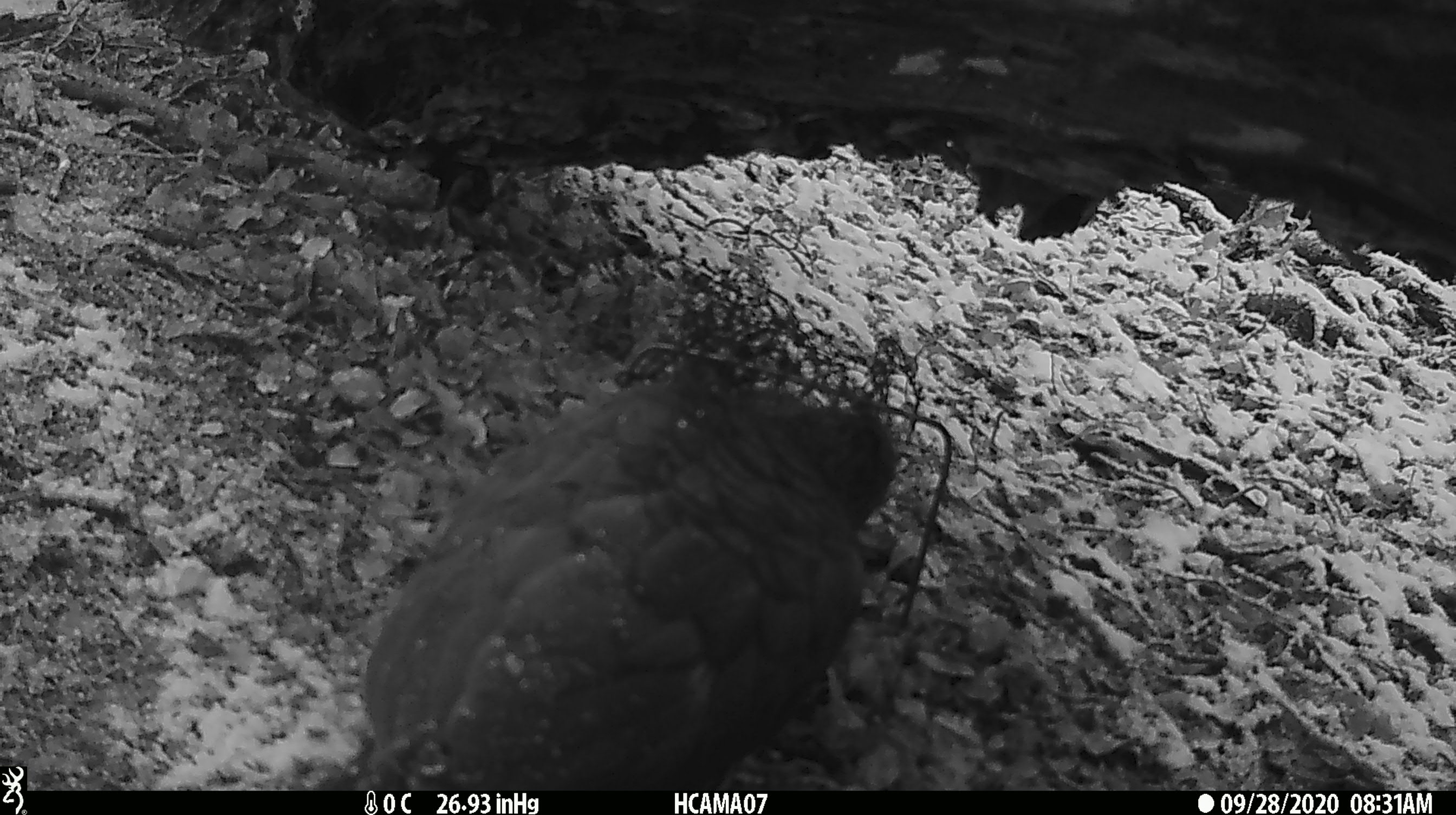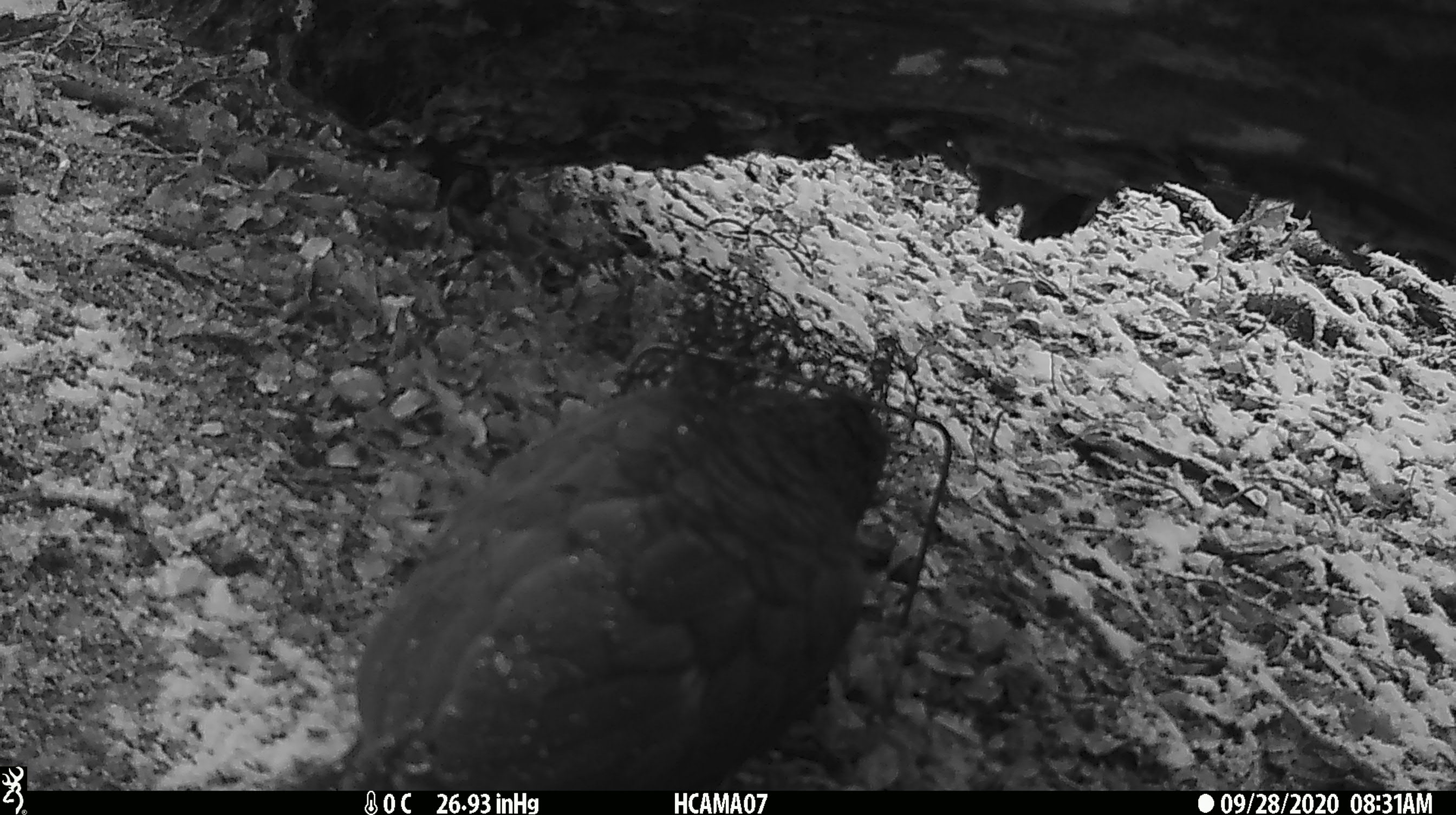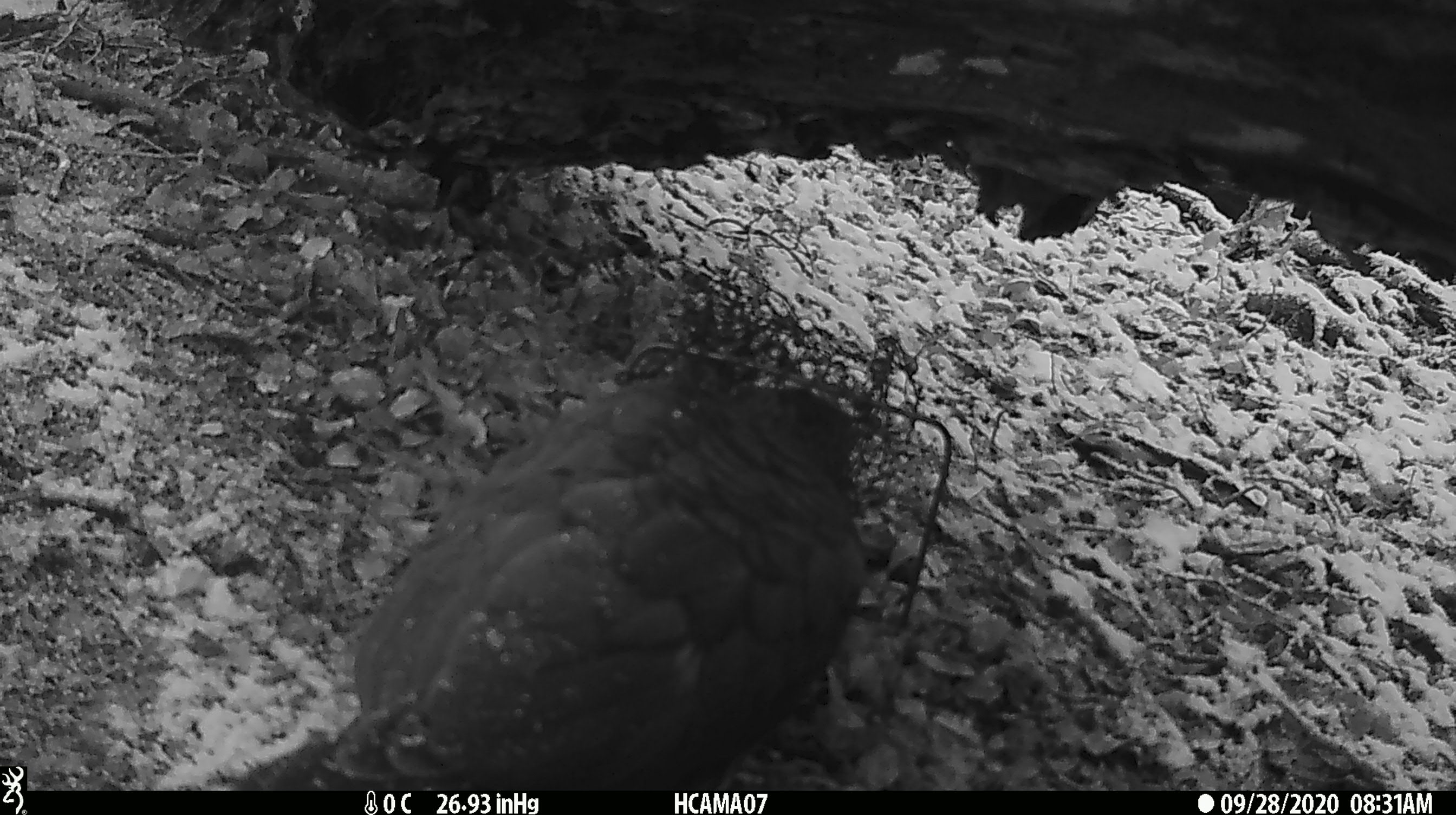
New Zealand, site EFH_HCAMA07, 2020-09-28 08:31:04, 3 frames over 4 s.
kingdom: Animalia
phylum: Chordata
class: Aves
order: Psittaciformes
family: Strigopidae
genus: Nestor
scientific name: Nestor notabilis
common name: kea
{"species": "kea (Nestor notabilis)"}